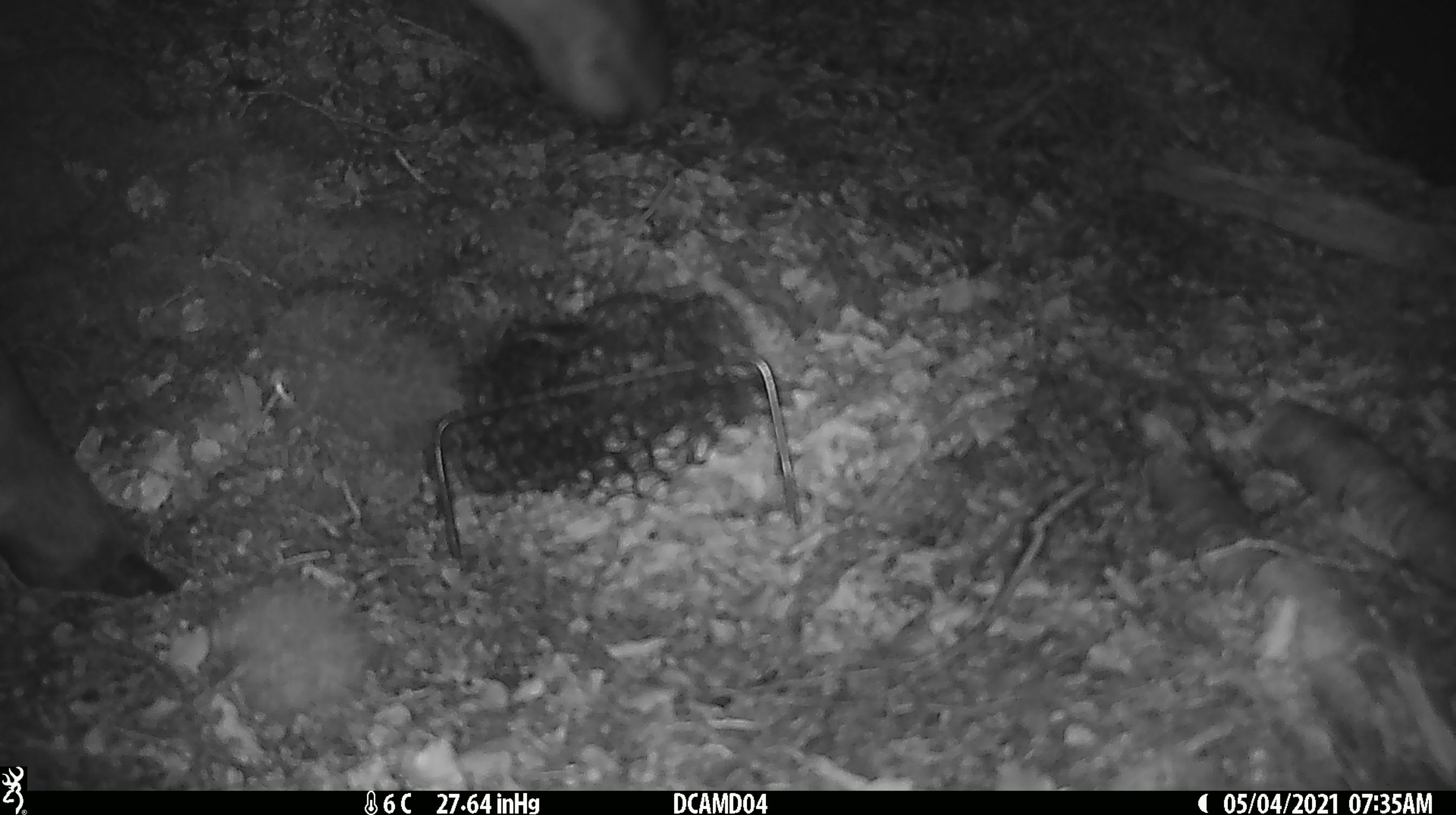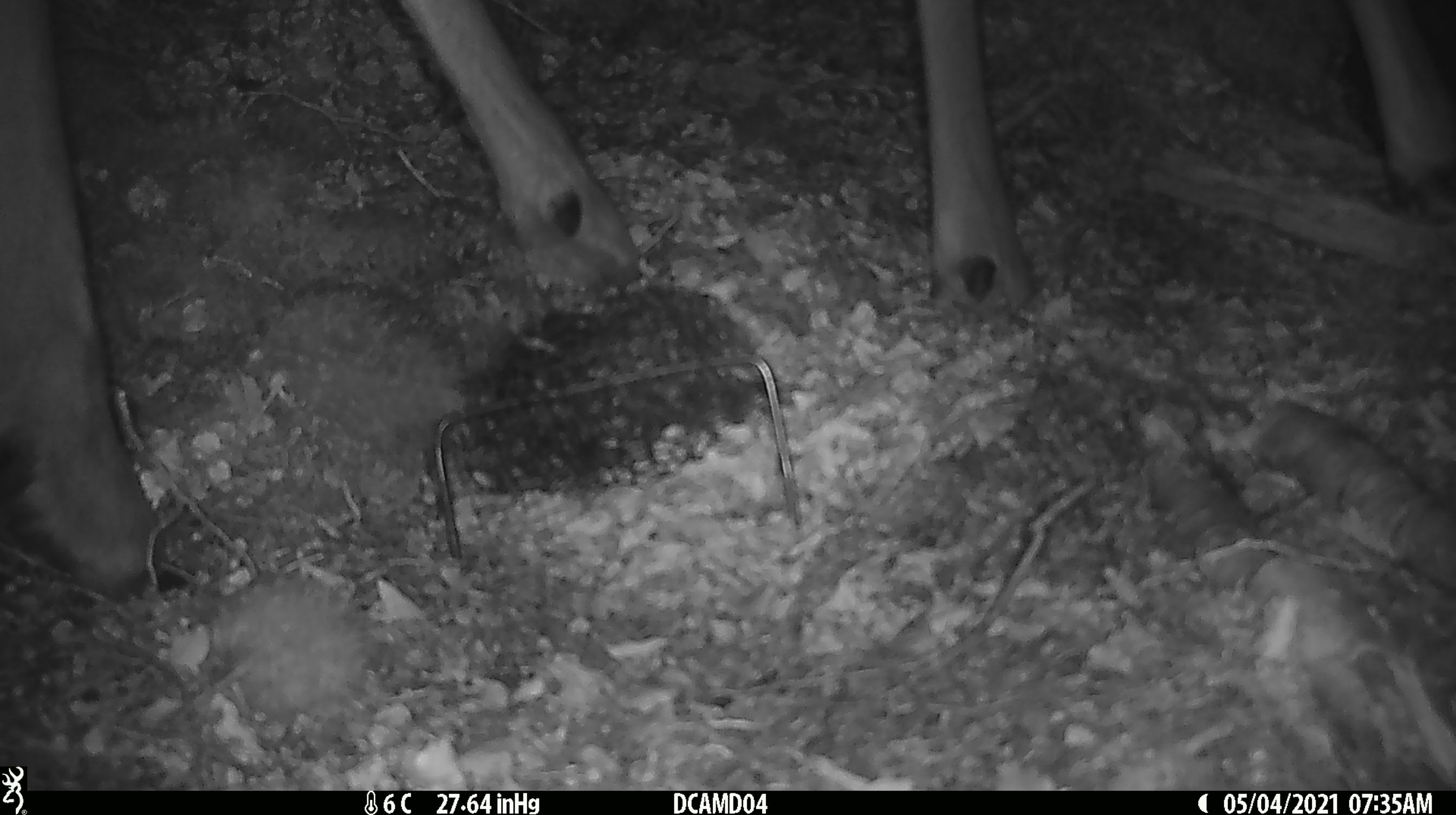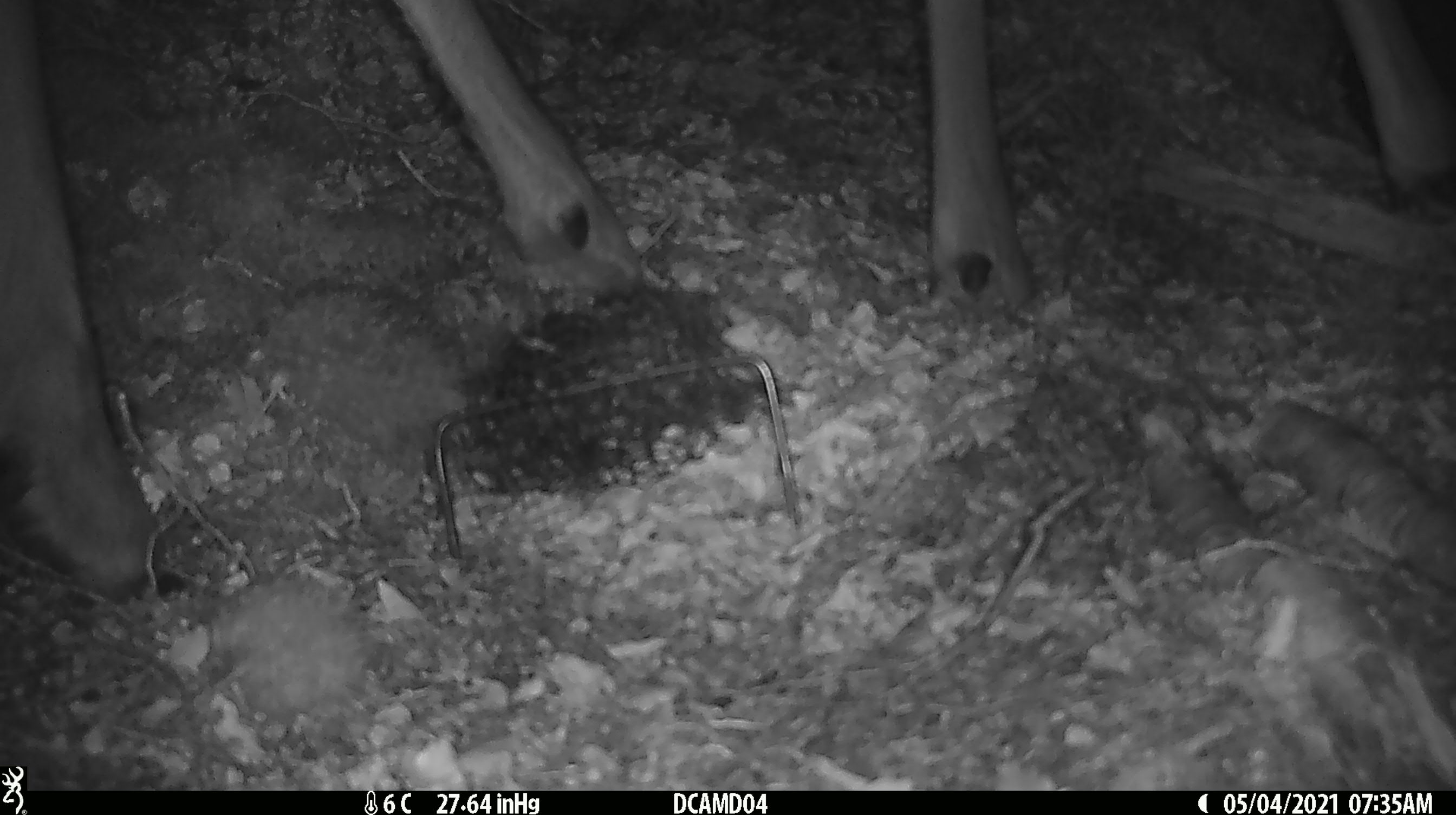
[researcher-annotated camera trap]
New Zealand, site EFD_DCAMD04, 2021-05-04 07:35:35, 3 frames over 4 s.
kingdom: Animalia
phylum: Chordata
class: Mammalia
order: Artiodactyla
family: Cervidae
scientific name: Cervidae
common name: deer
Deer (Cervidae).